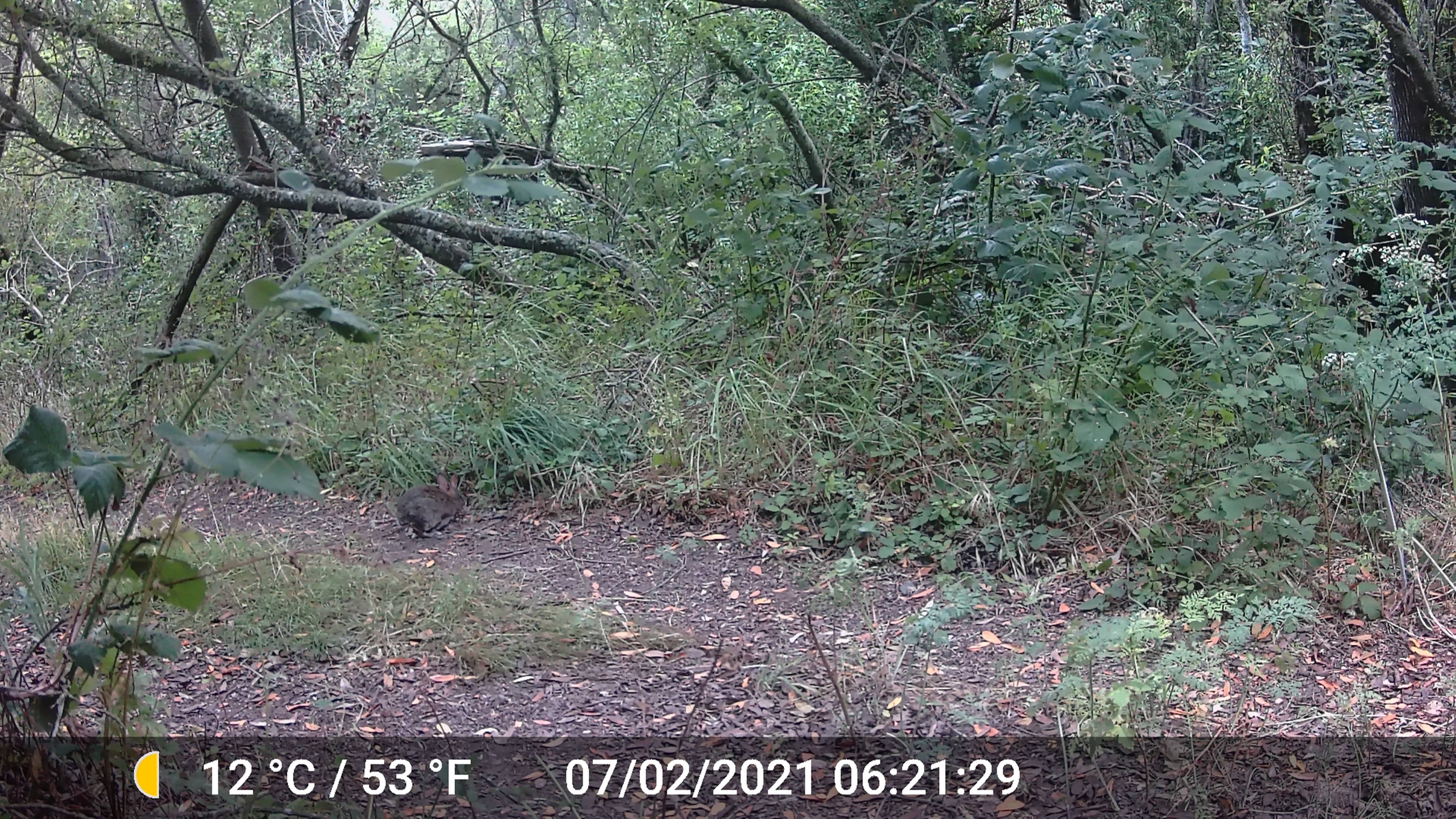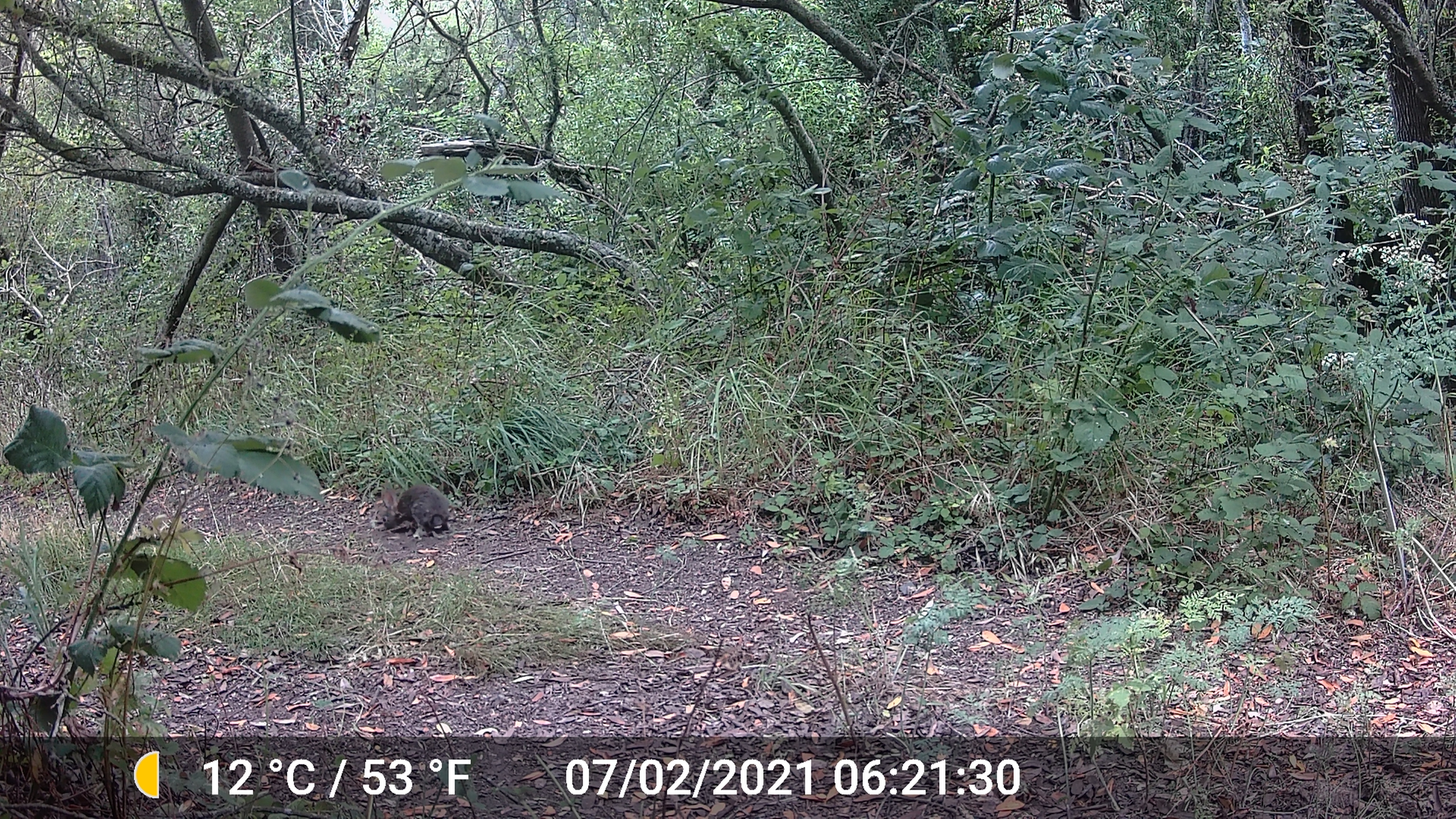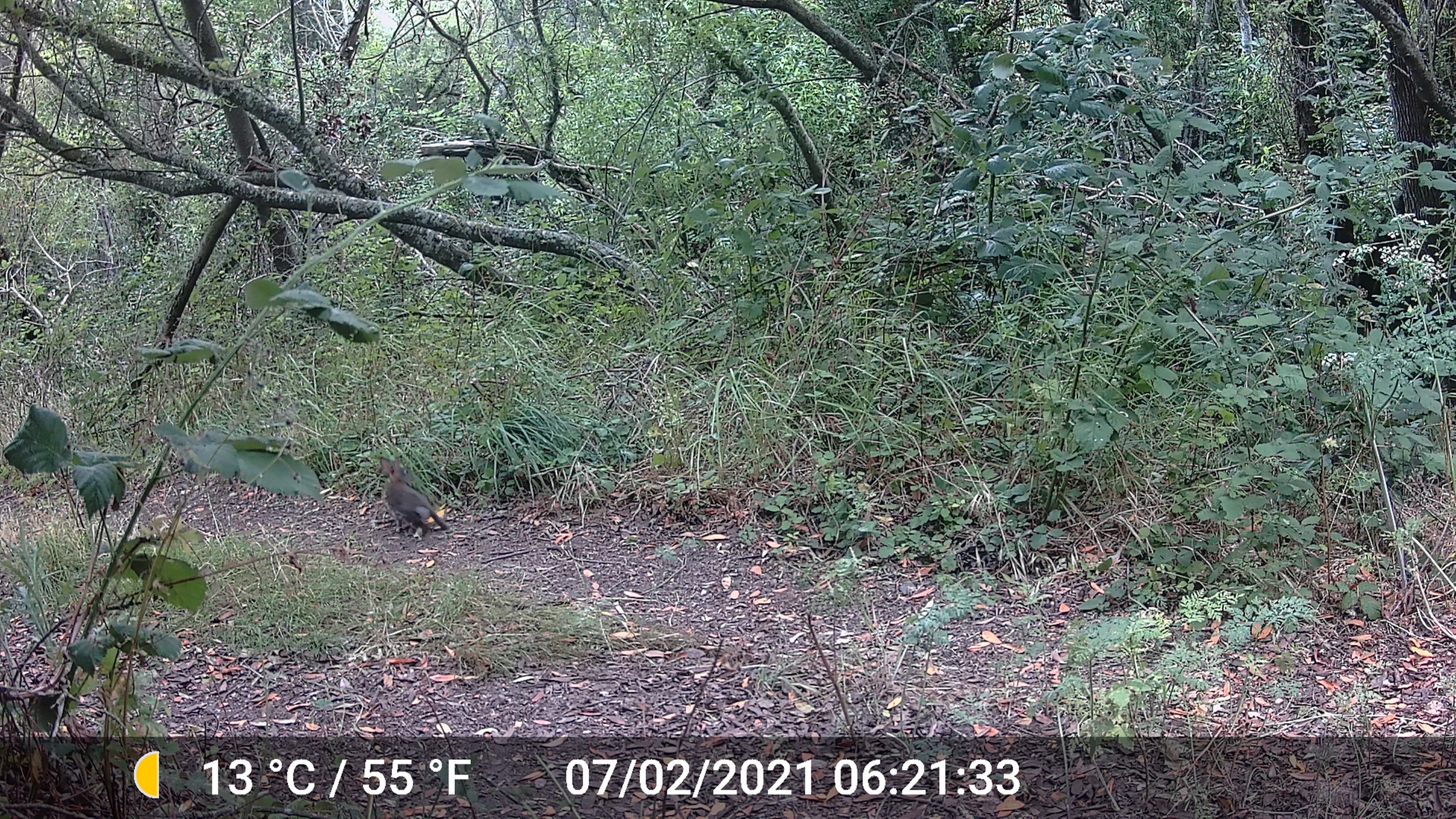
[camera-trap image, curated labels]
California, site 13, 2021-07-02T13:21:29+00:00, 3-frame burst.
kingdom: Animalia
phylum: Chordata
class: Mammalia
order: Lagomorpha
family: Leporidae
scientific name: Leporidae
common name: rabbit